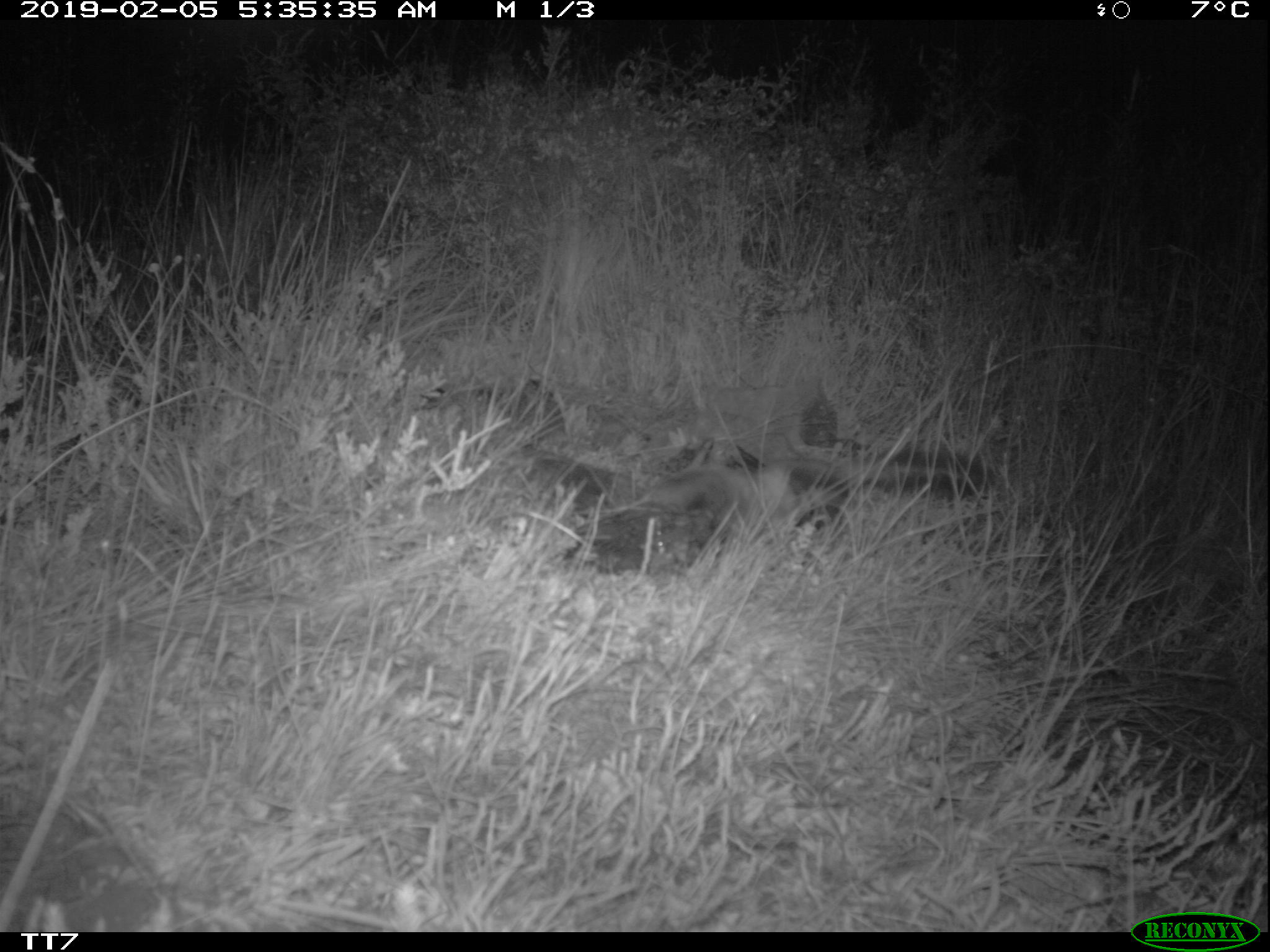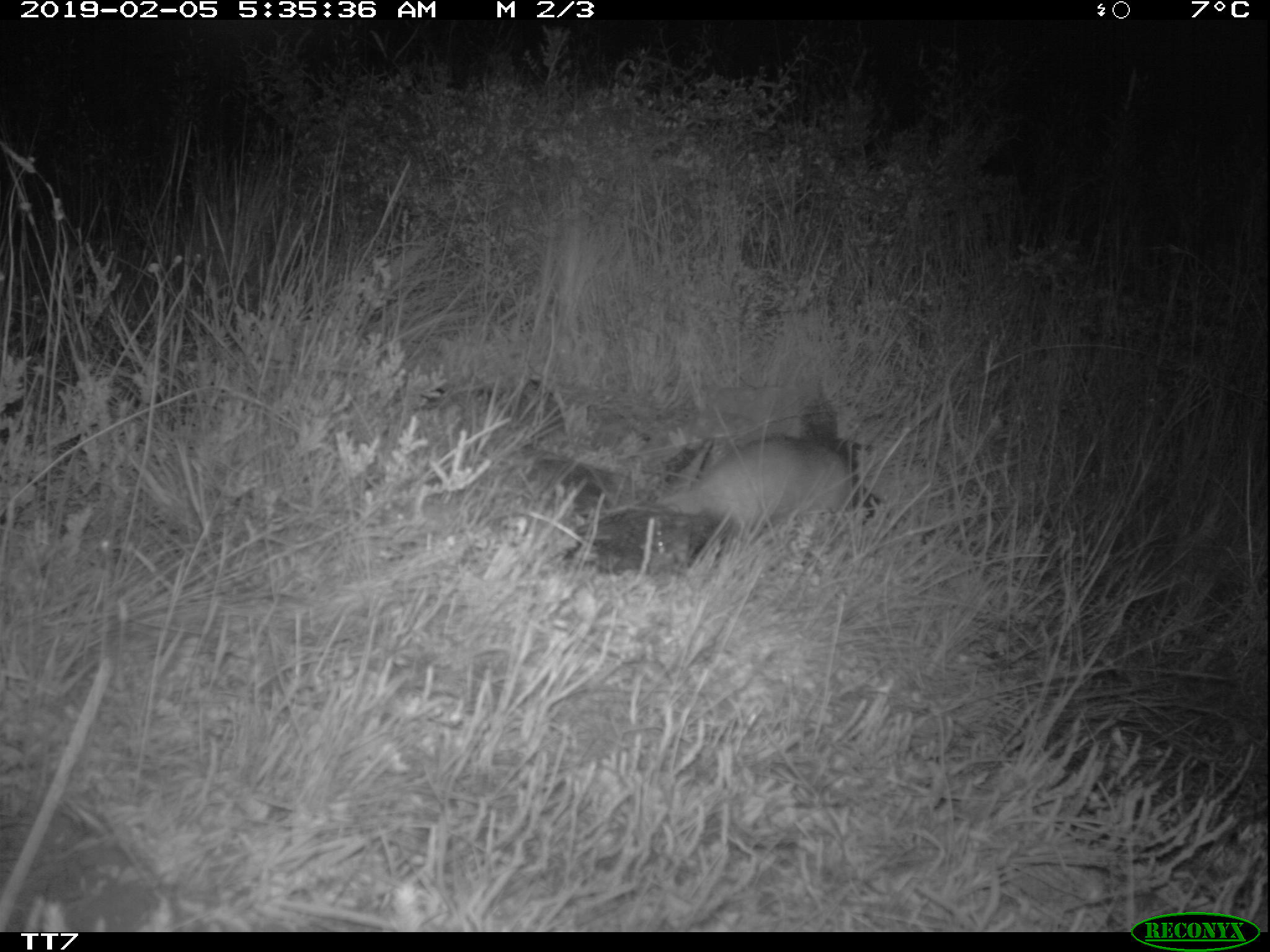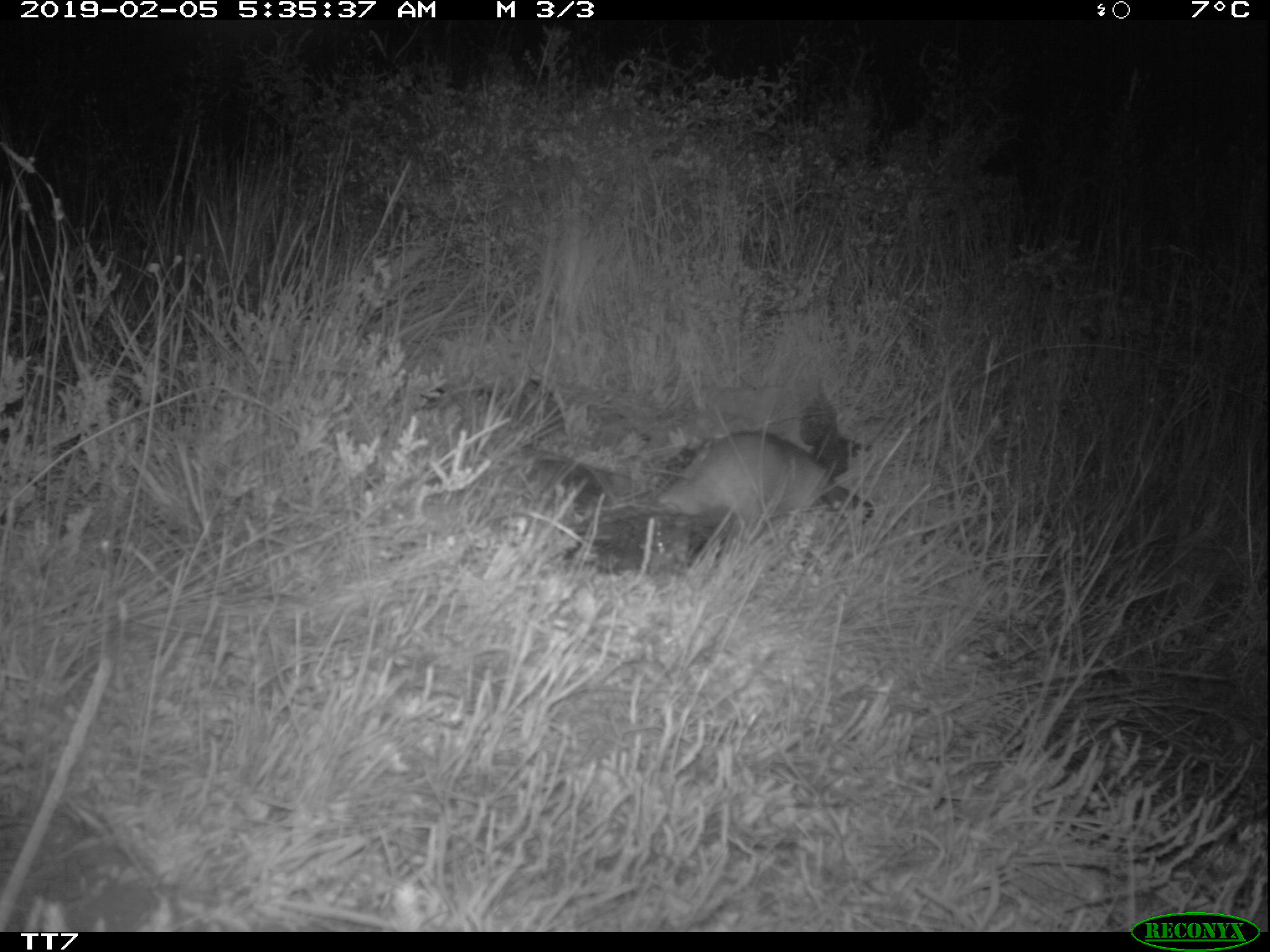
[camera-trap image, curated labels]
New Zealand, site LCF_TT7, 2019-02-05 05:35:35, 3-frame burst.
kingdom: Animalia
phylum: Chordata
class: Mammalia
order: Carnivora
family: Mustelidae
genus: Mustela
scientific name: Mustela furo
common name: ferret